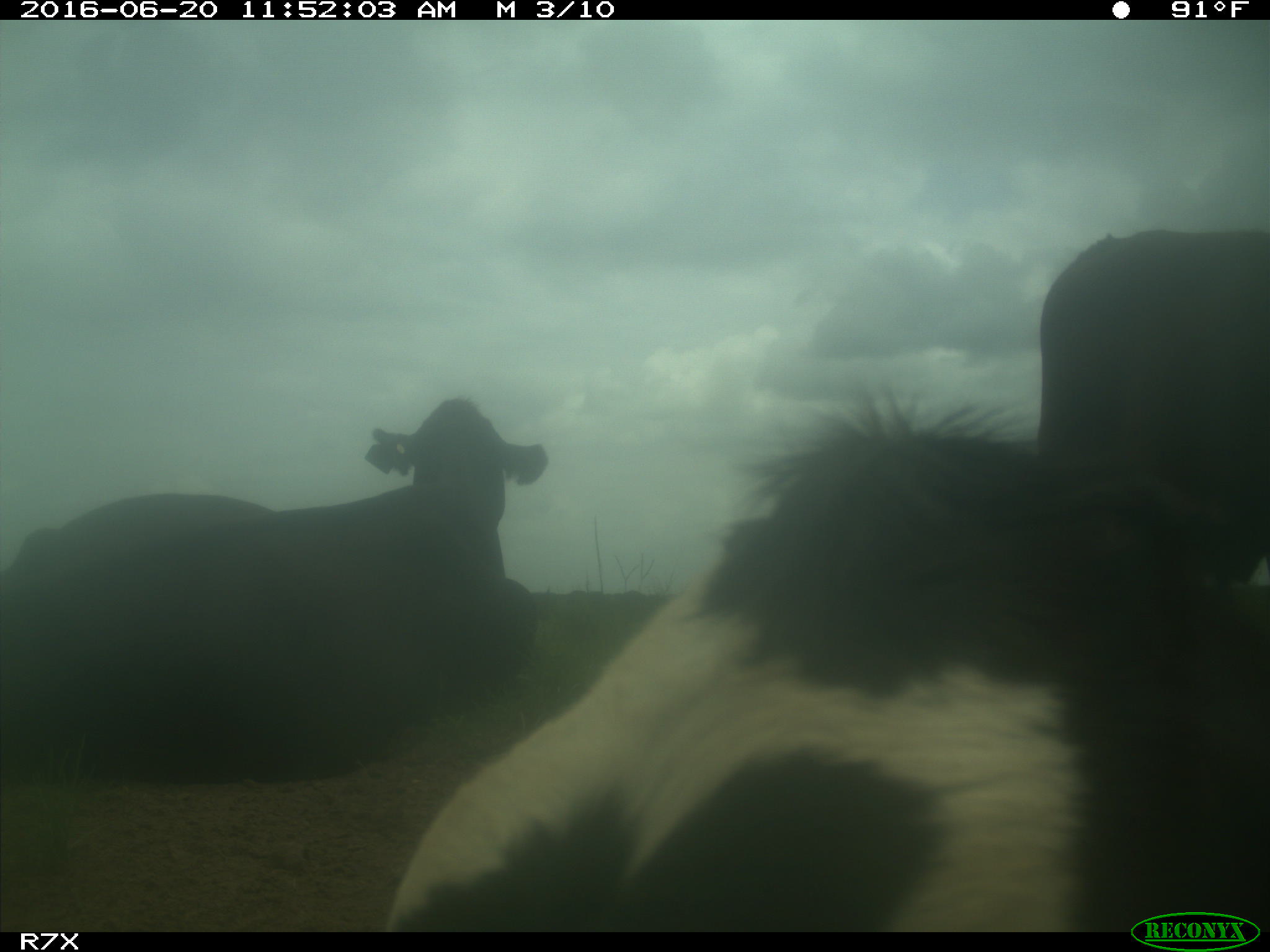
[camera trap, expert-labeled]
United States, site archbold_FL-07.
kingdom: Animalia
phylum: Chordata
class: Mammalia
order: Artiodactyla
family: Bovidae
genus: Bos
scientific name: Bos taurus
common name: domestic cow